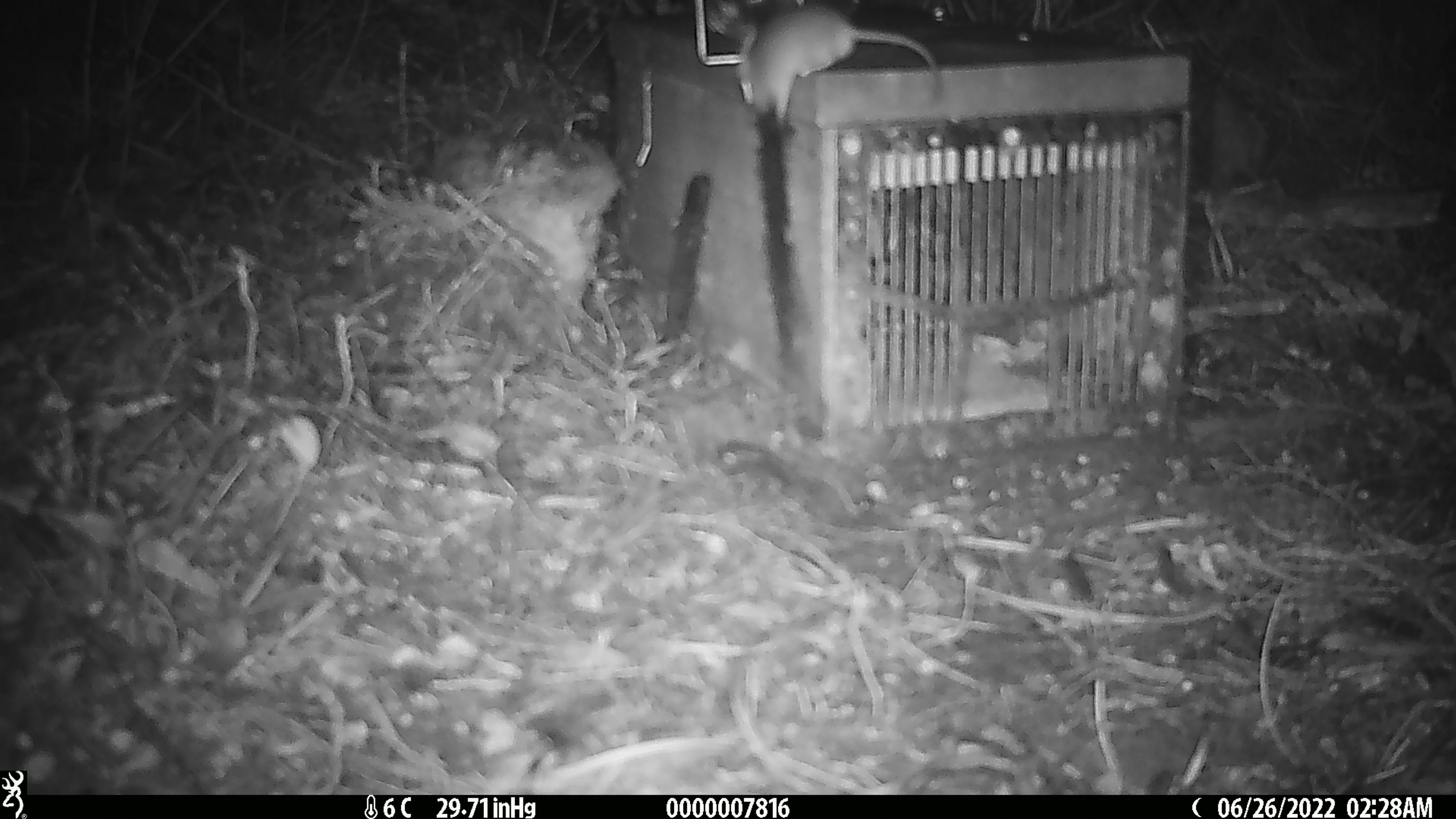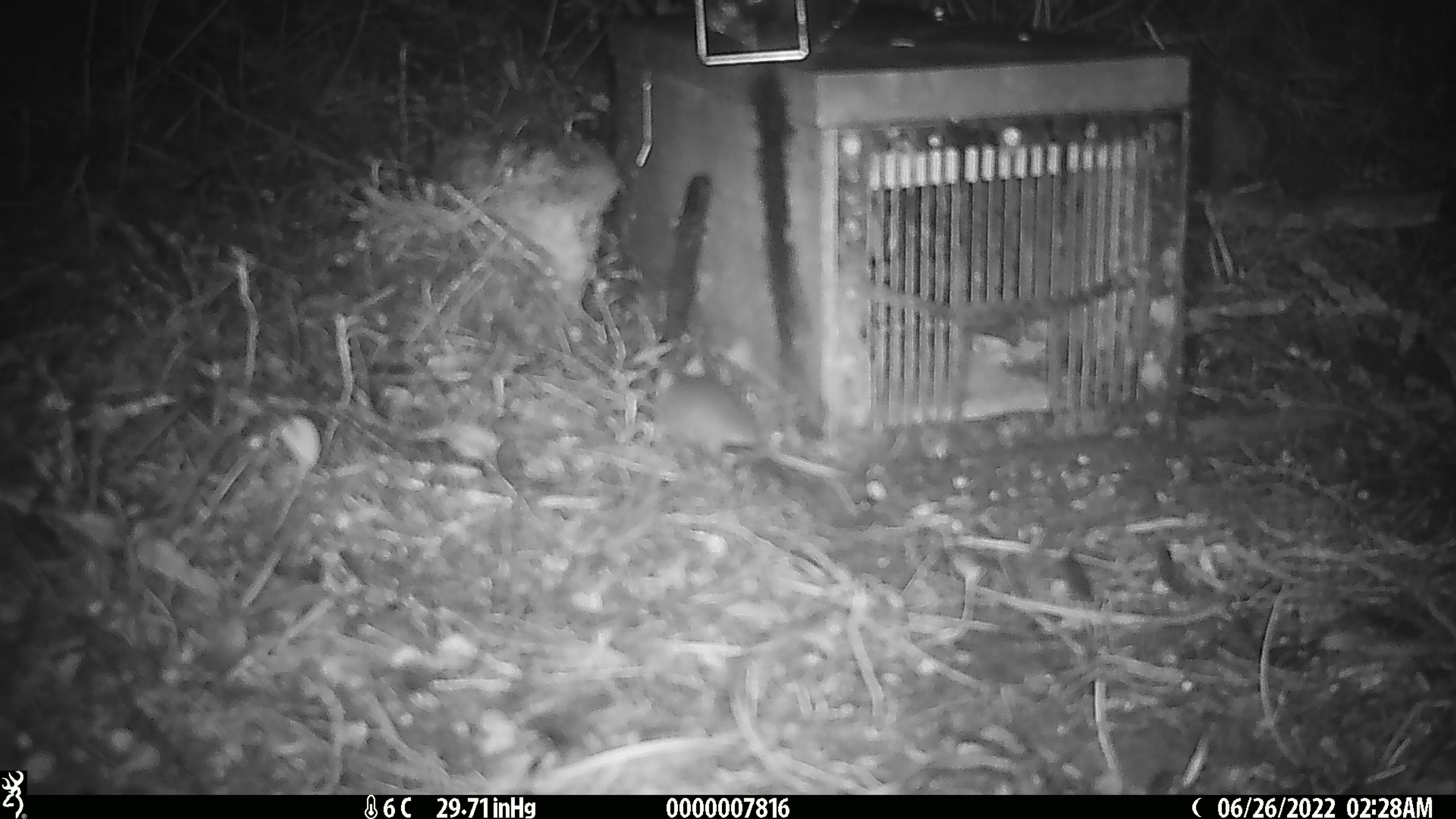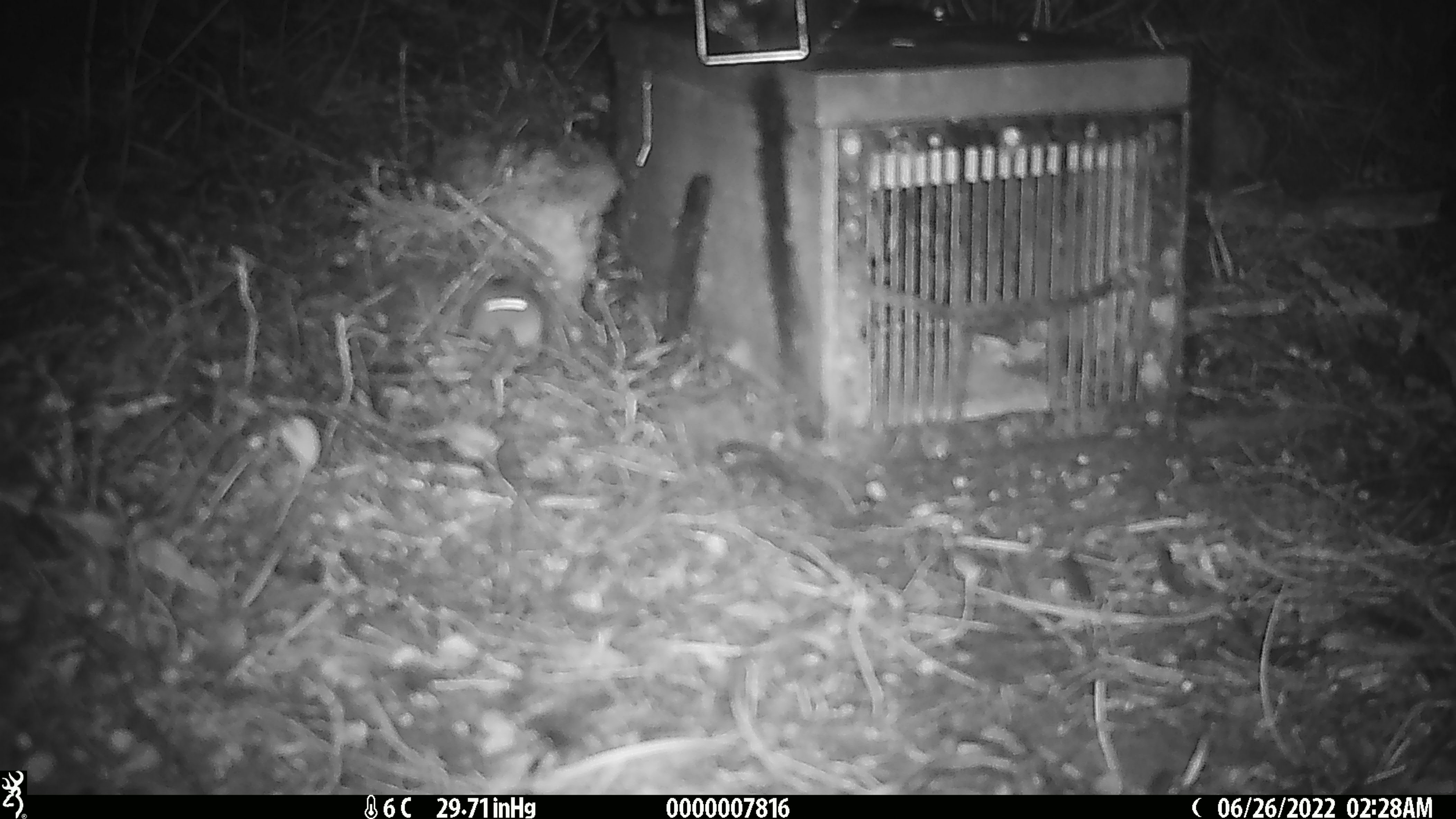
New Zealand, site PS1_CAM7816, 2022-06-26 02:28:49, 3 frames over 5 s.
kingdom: Animalia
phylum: Chordata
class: Mammalia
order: Rodentia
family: Muridae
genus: Mus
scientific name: Mus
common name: mouse